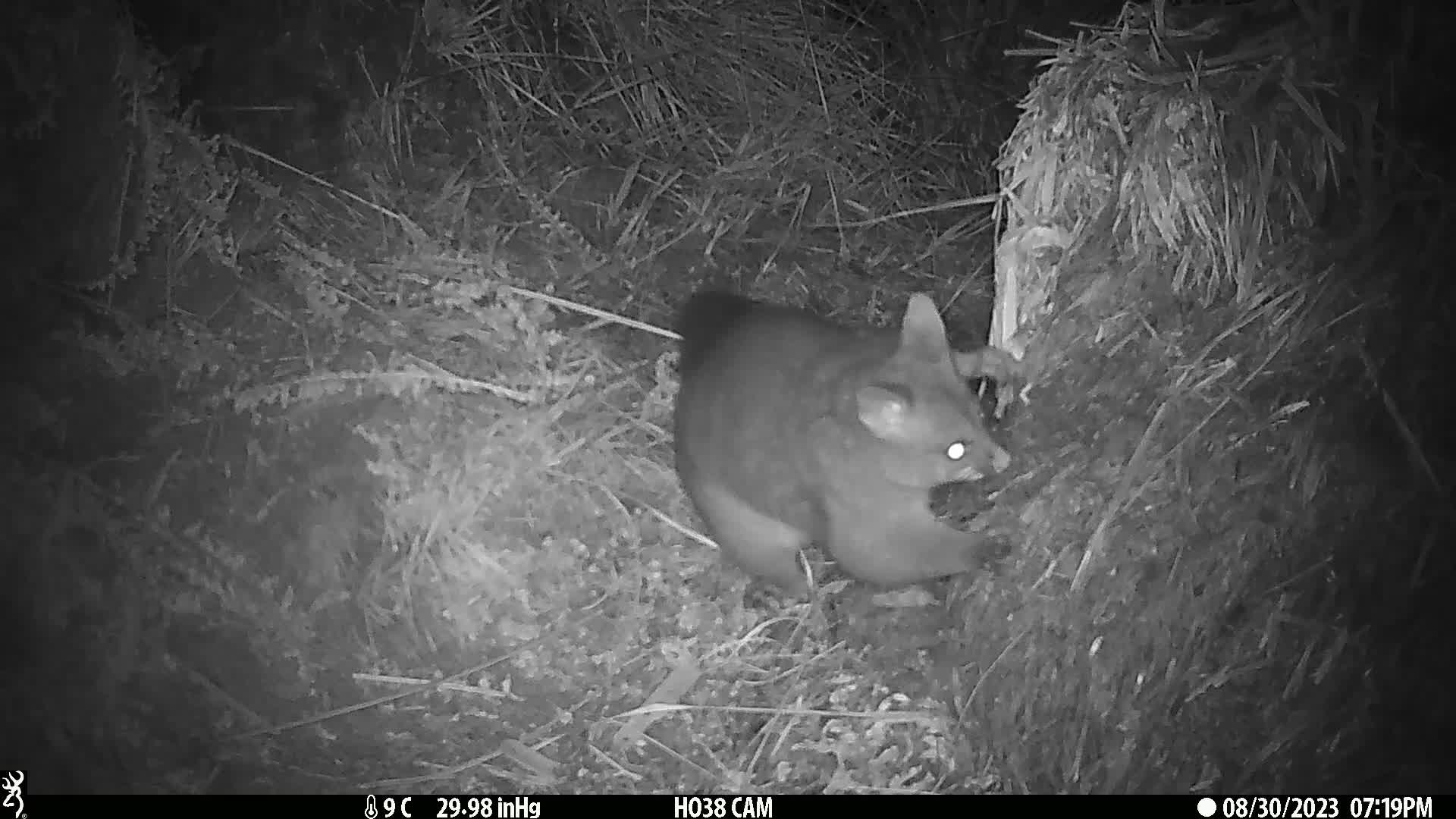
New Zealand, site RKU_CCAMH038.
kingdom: Animalia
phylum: Chordata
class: Mammalia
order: Diprotodontia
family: Phalangeridae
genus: Trichosurus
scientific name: Trichosurus vulpecula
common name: common brushtail possum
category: possum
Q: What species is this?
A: Possum (common brushtail possum) (Trichosurus vulpecula).